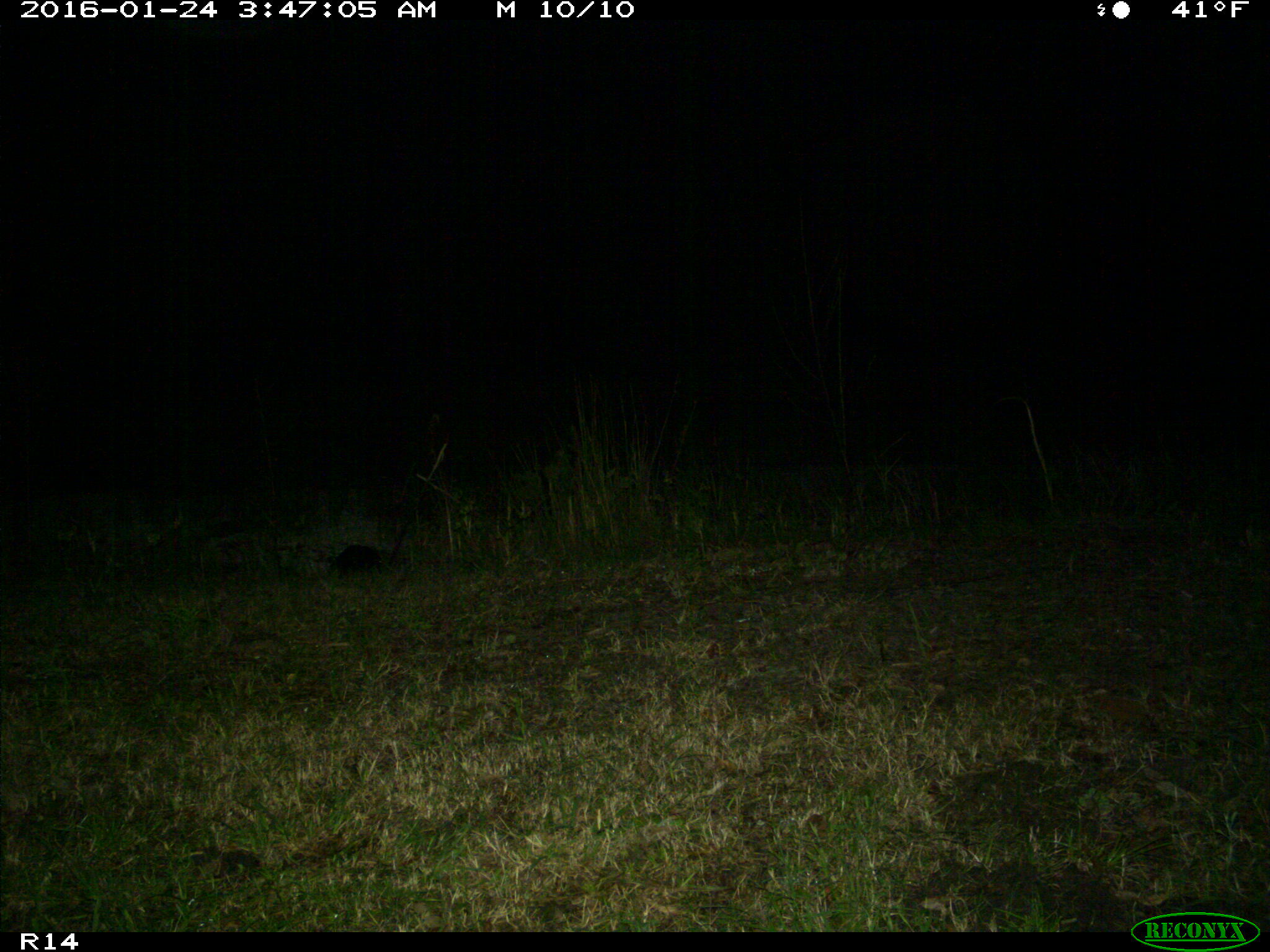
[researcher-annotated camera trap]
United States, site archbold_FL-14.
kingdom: Animalia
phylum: Chordata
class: Mammalia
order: Carnivora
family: Mustelidae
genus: Lontra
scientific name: Lontra canadensis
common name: north american river otter